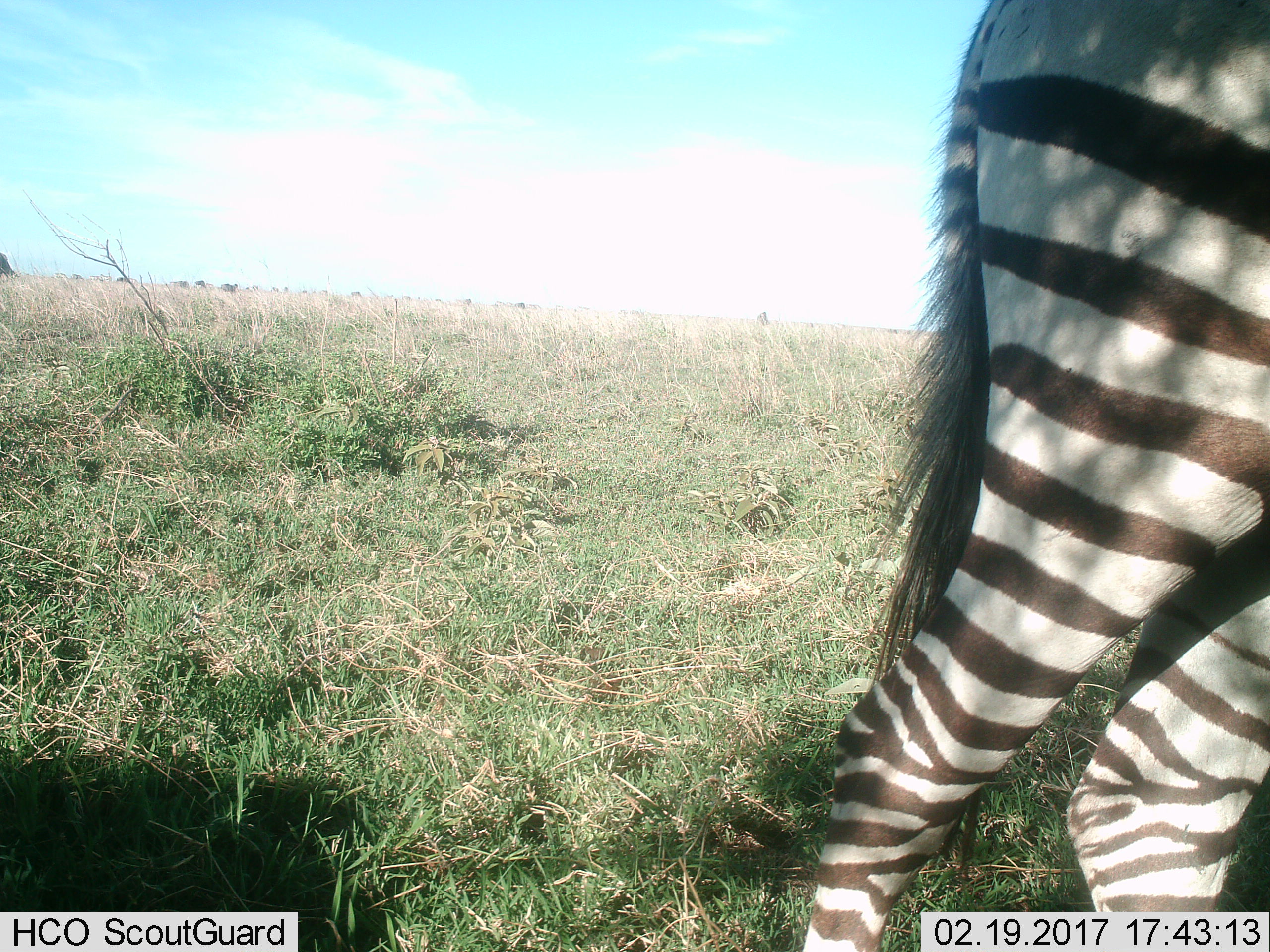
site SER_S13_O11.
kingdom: Animalia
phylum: Chordata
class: Mammalia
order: Perissodactyla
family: Equidae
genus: Equus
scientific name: Equus quagga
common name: plains zebra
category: zebraplains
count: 1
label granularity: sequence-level